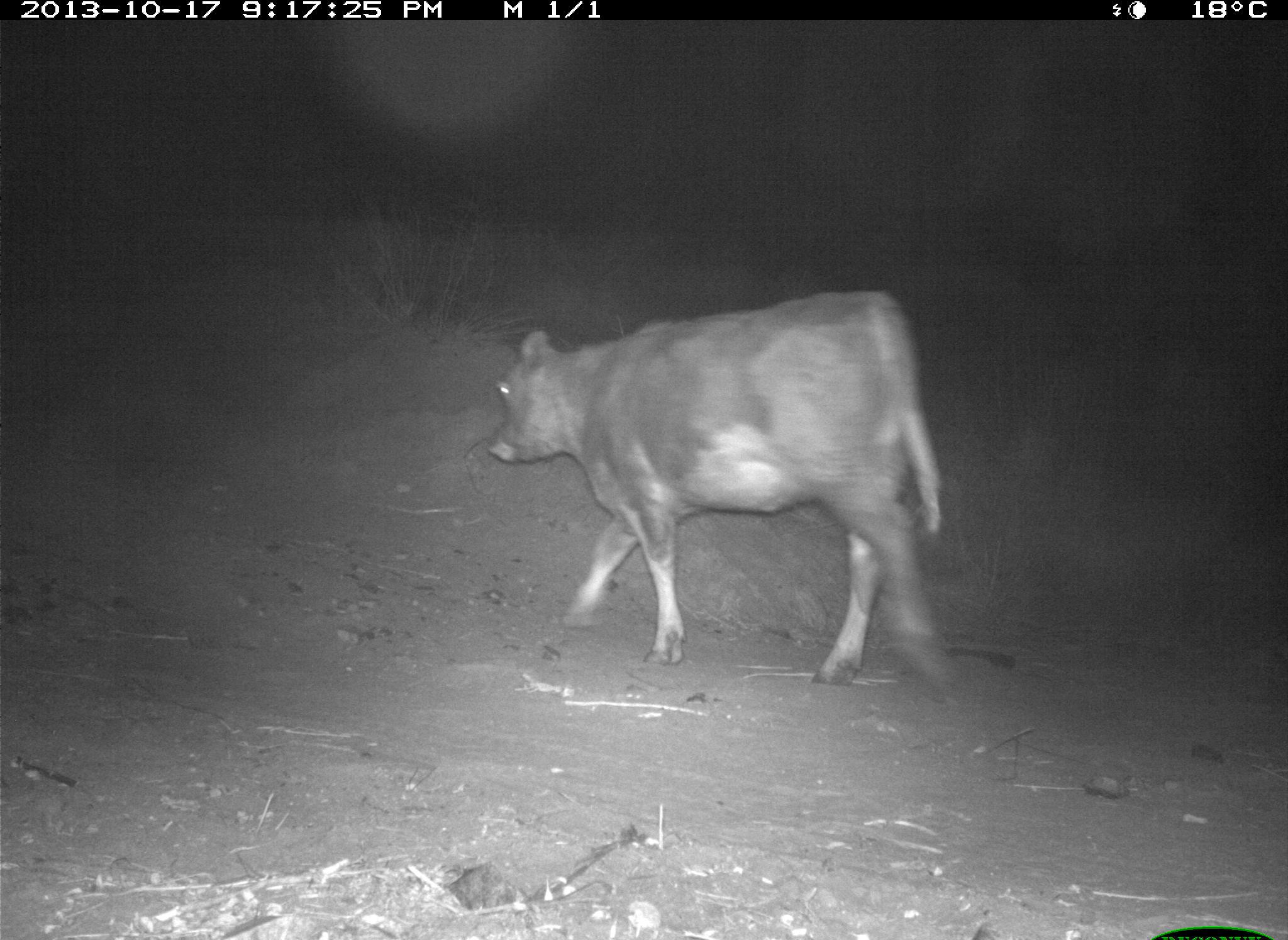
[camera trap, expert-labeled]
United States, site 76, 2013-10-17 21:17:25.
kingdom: Animalia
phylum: Chordata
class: Mammalia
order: Artiodactyla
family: Bovidae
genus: Bos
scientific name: Bos taurus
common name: cow